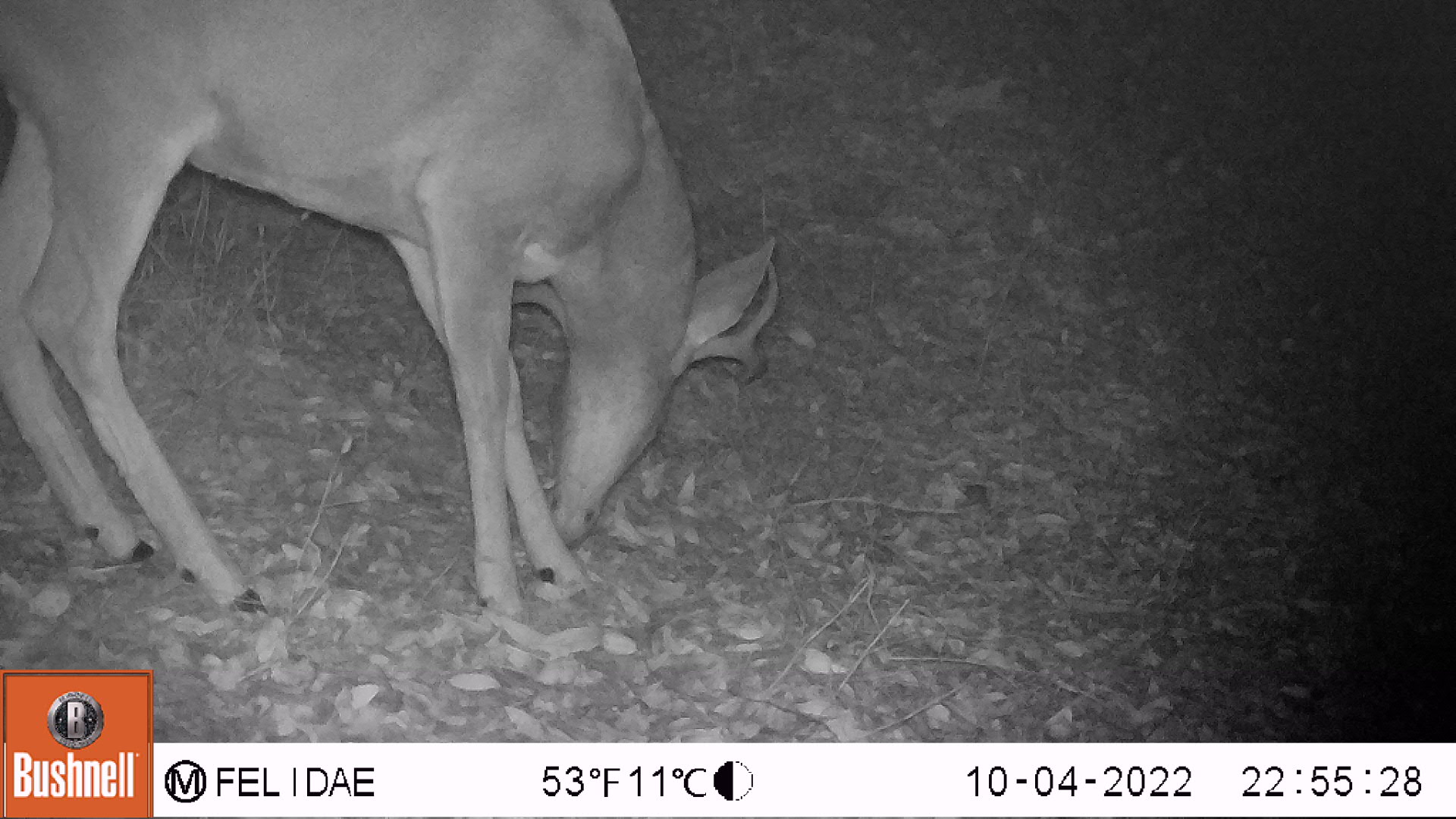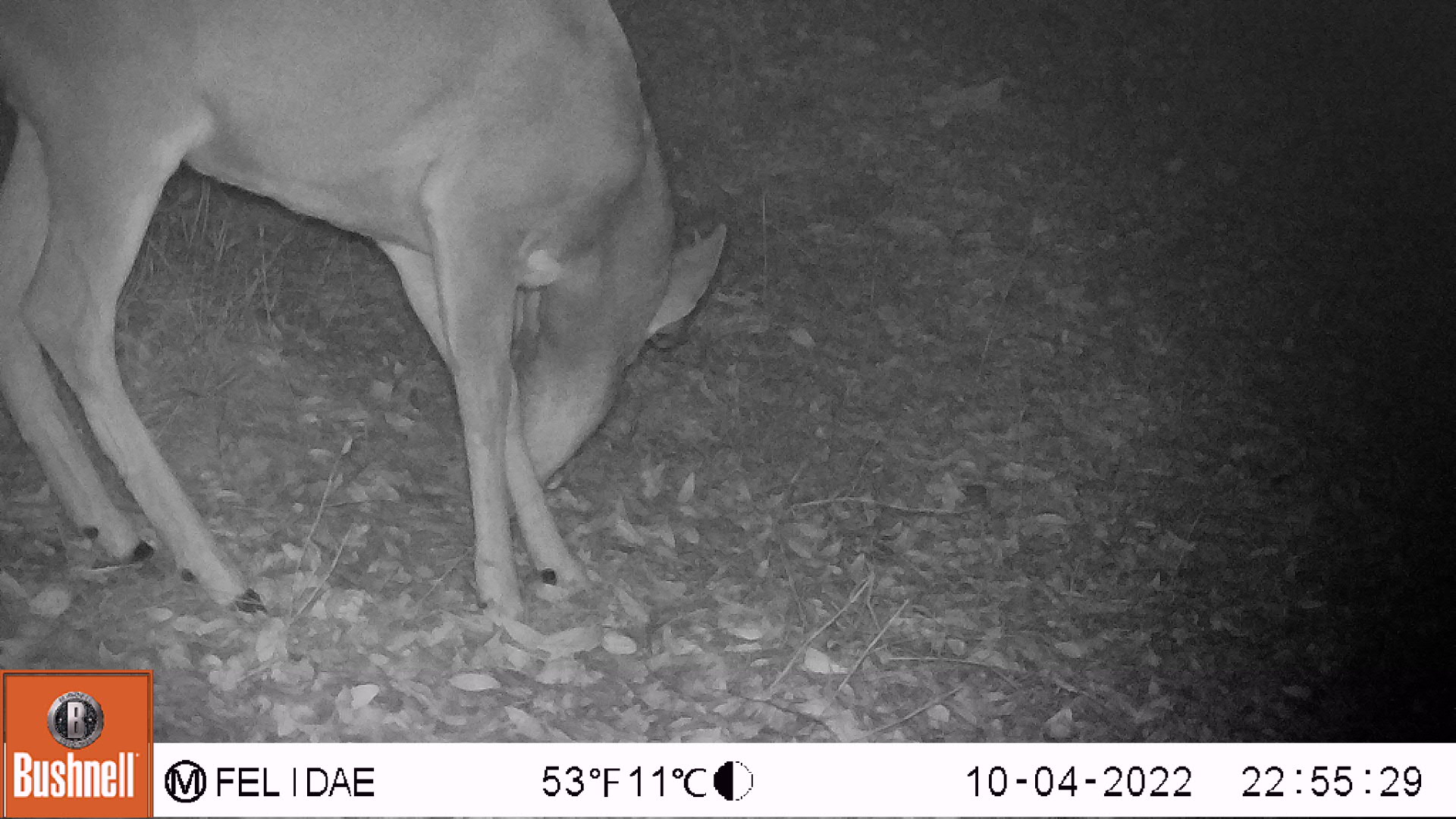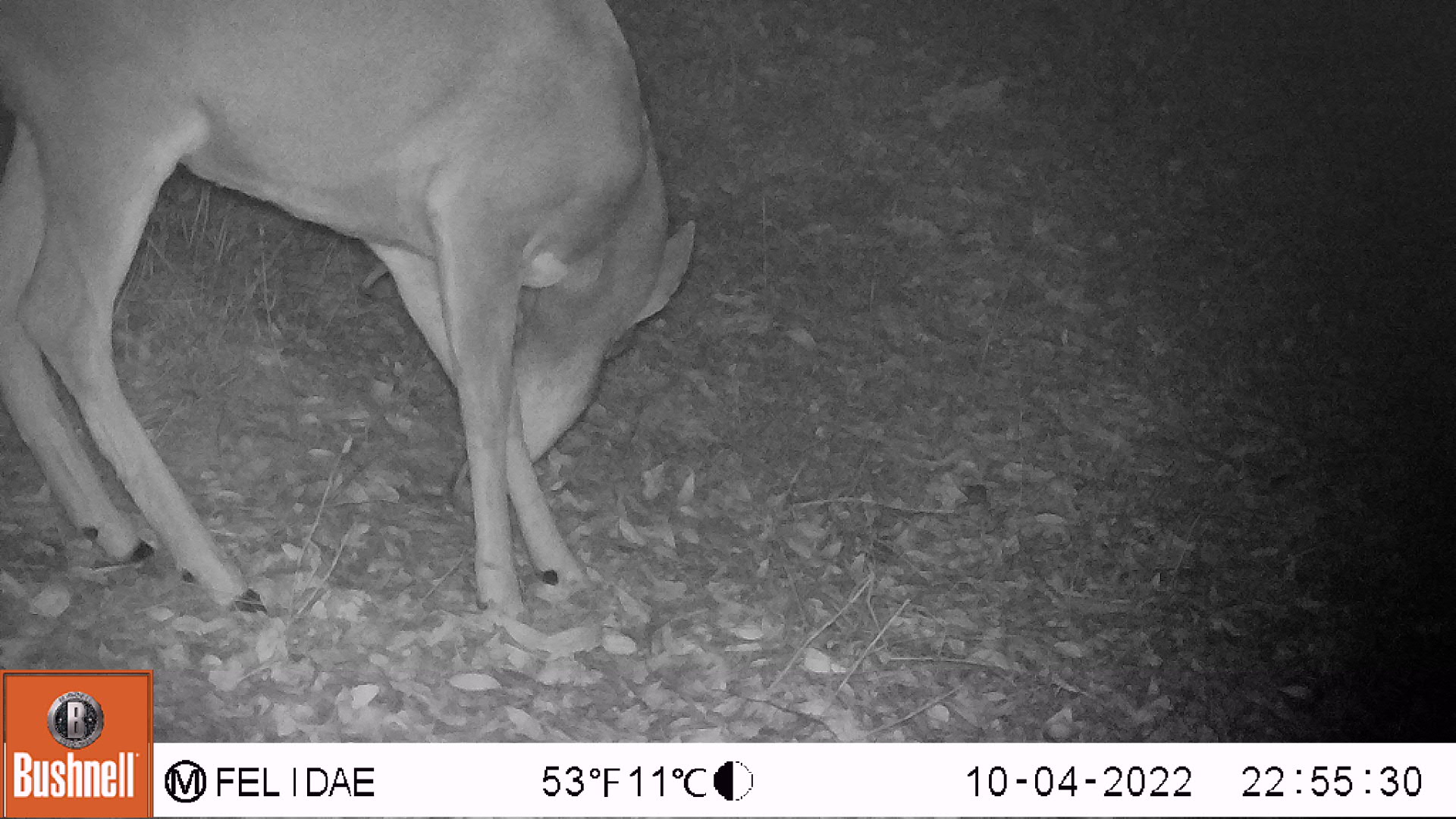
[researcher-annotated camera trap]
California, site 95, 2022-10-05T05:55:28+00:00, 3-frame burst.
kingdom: Animalia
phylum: Chordata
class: Mammalia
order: Artiodactyla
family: Cervidae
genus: Odocoileus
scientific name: Odocoileus hemionus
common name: mule deer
Mule deer (Odocoileus hemionus).